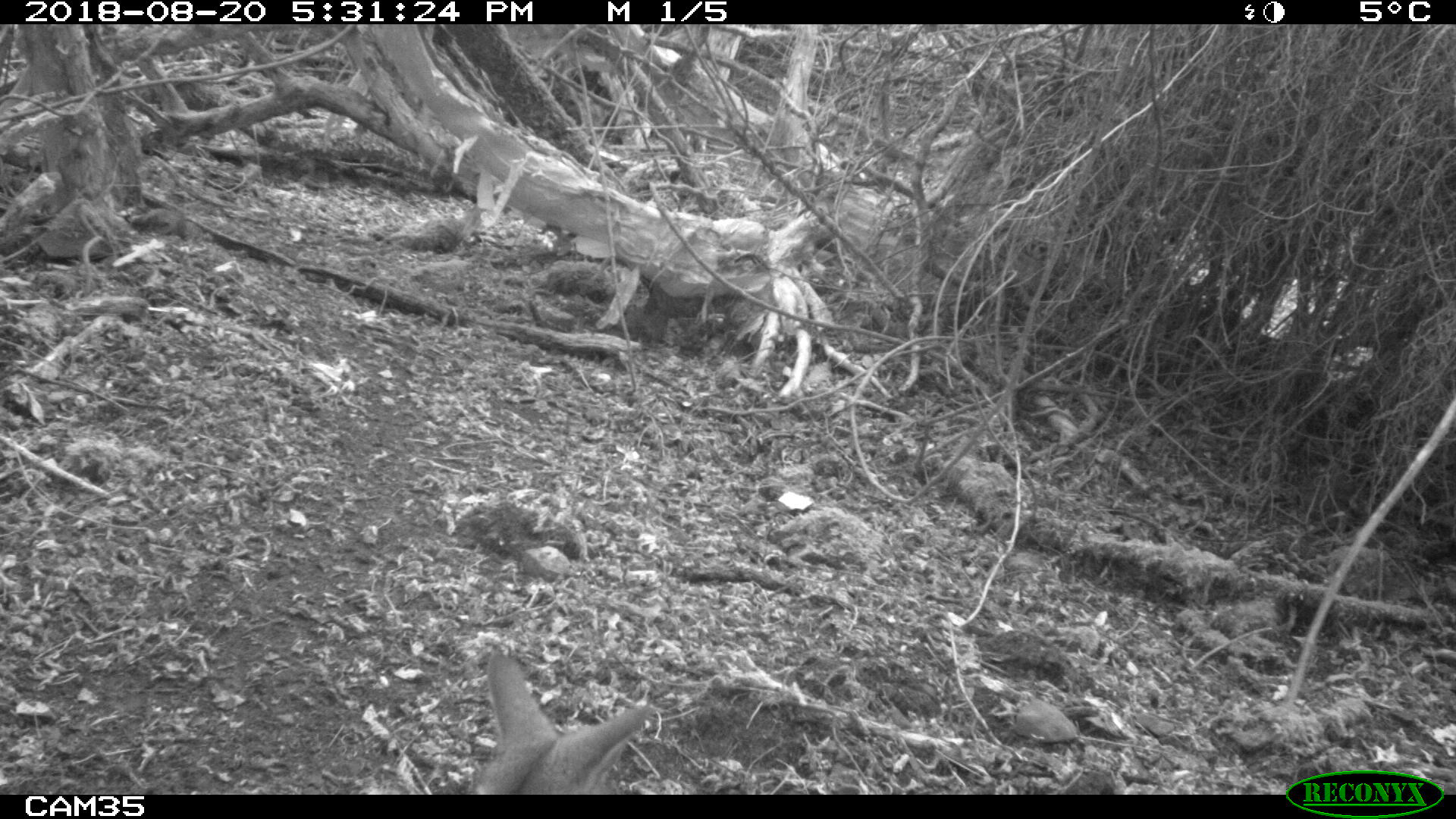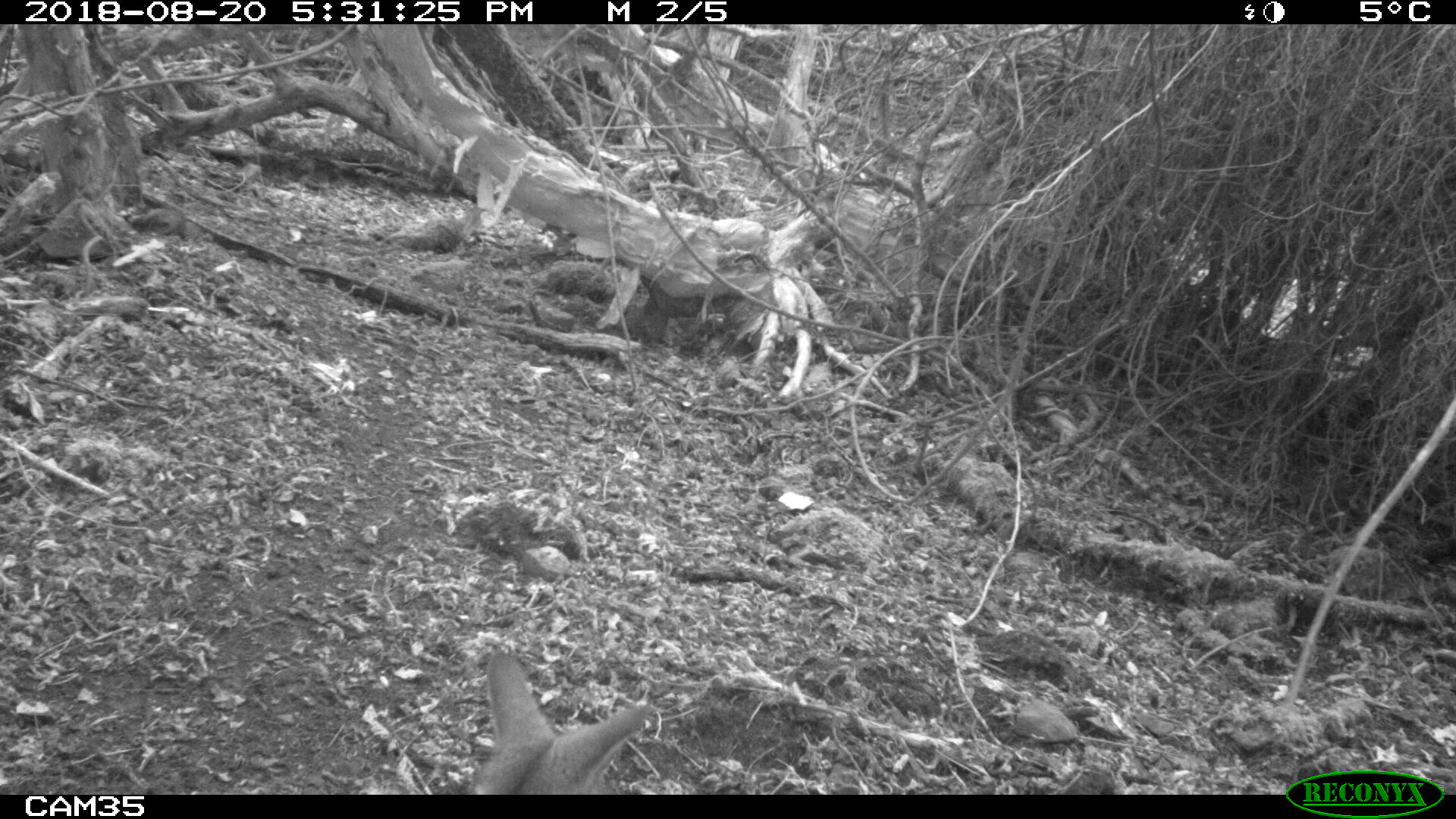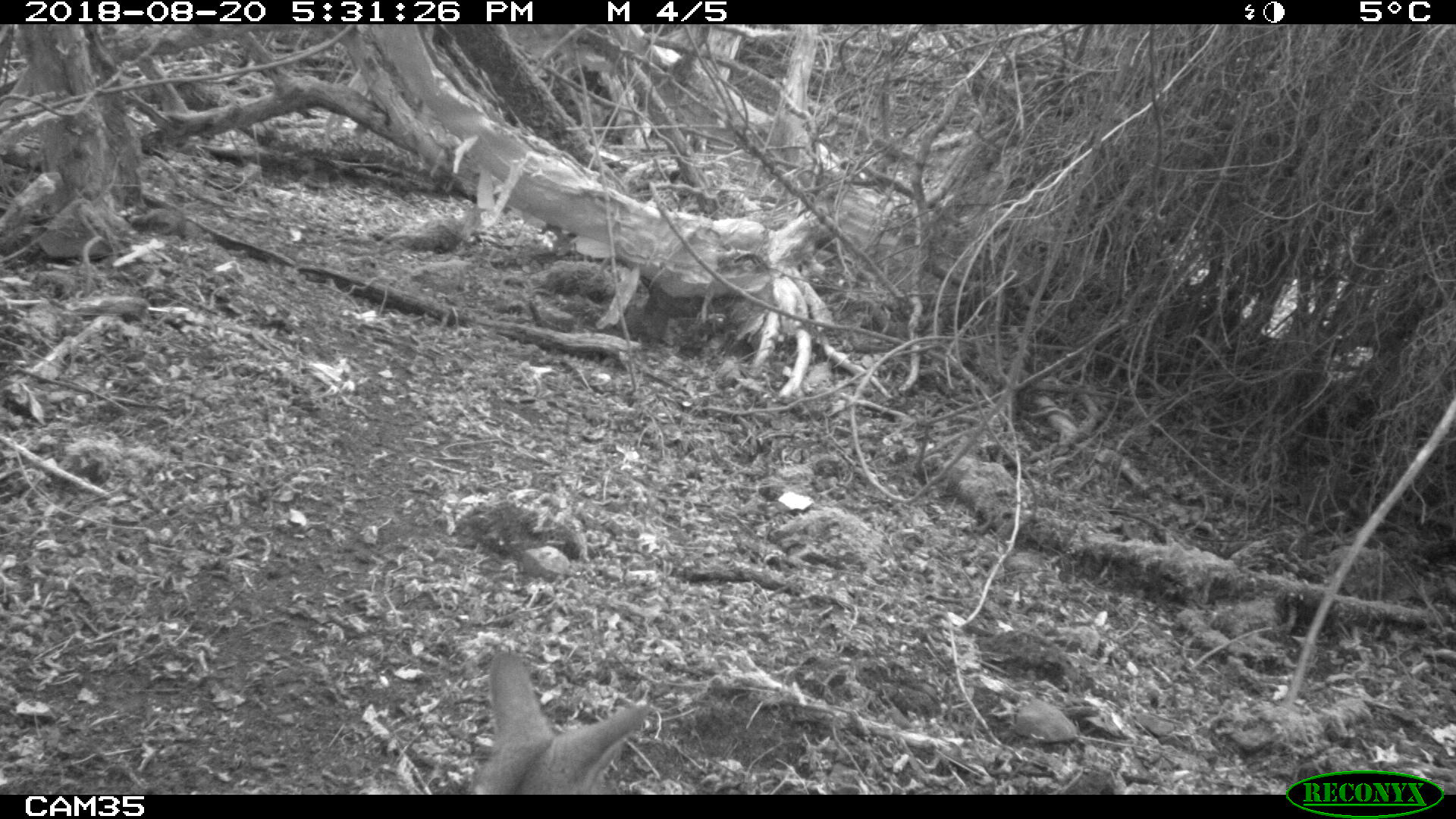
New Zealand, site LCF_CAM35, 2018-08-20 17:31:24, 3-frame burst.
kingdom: Animalia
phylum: Chordata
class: Mammalia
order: Diprotodontia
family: Macropodidae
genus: Notamacropus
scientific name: Notamacropus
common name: wallaby